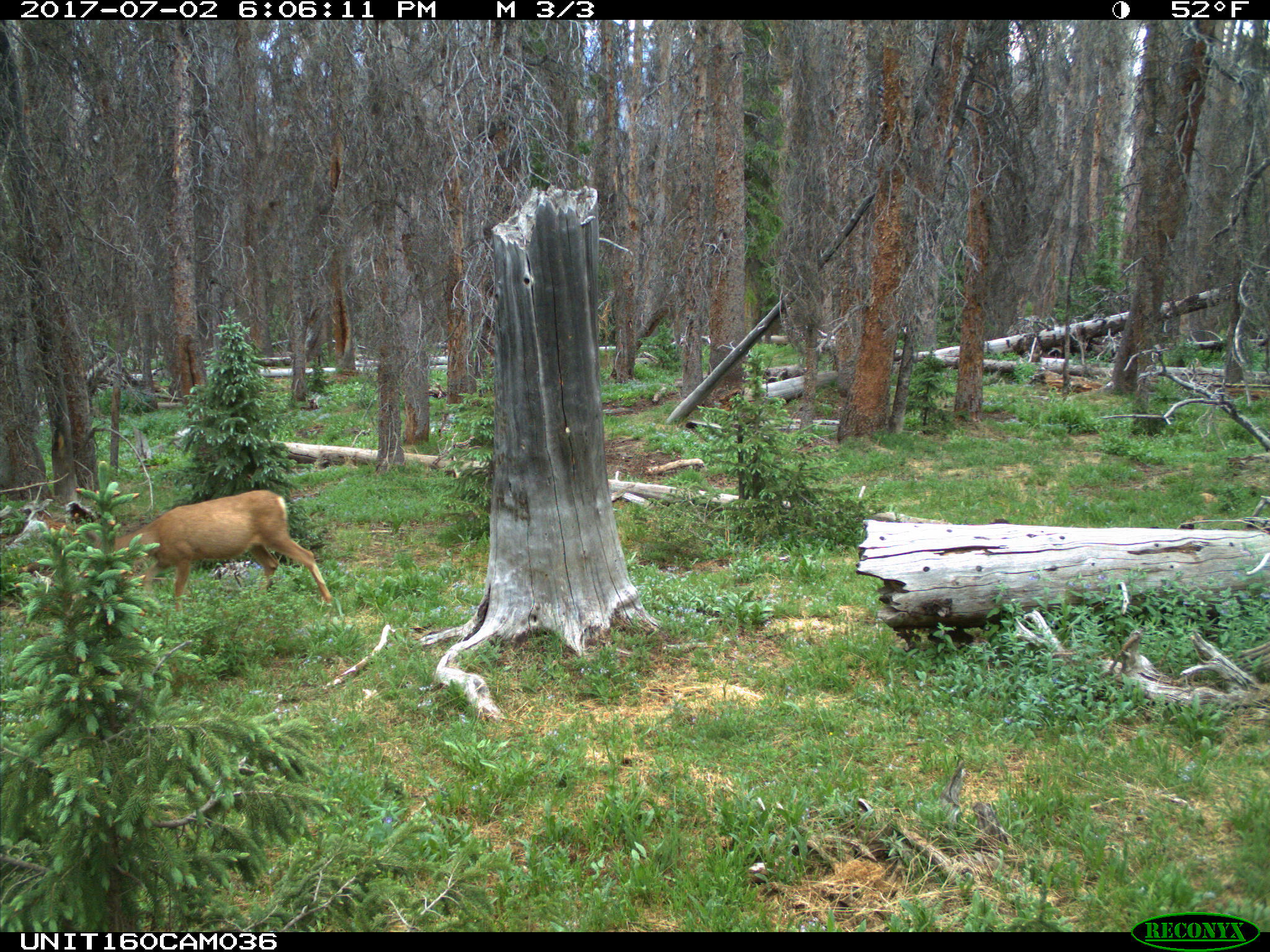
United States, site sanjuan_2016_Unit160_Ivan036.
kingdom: Animalia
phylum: Chordata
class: Mammalia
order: Artiodactyla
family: Cervidae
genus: Odocoileus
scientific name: Odocoileus hemionus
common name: mule deer